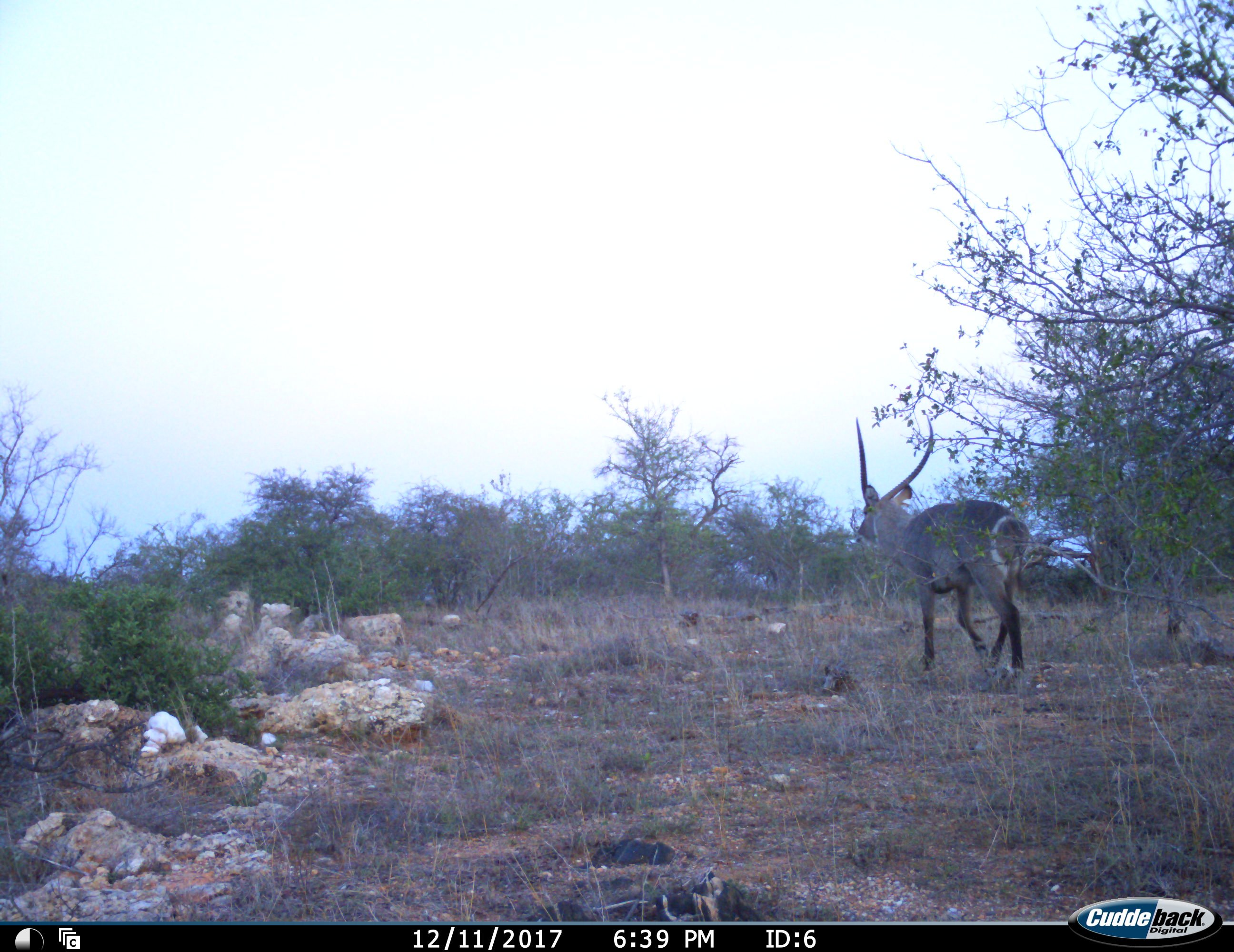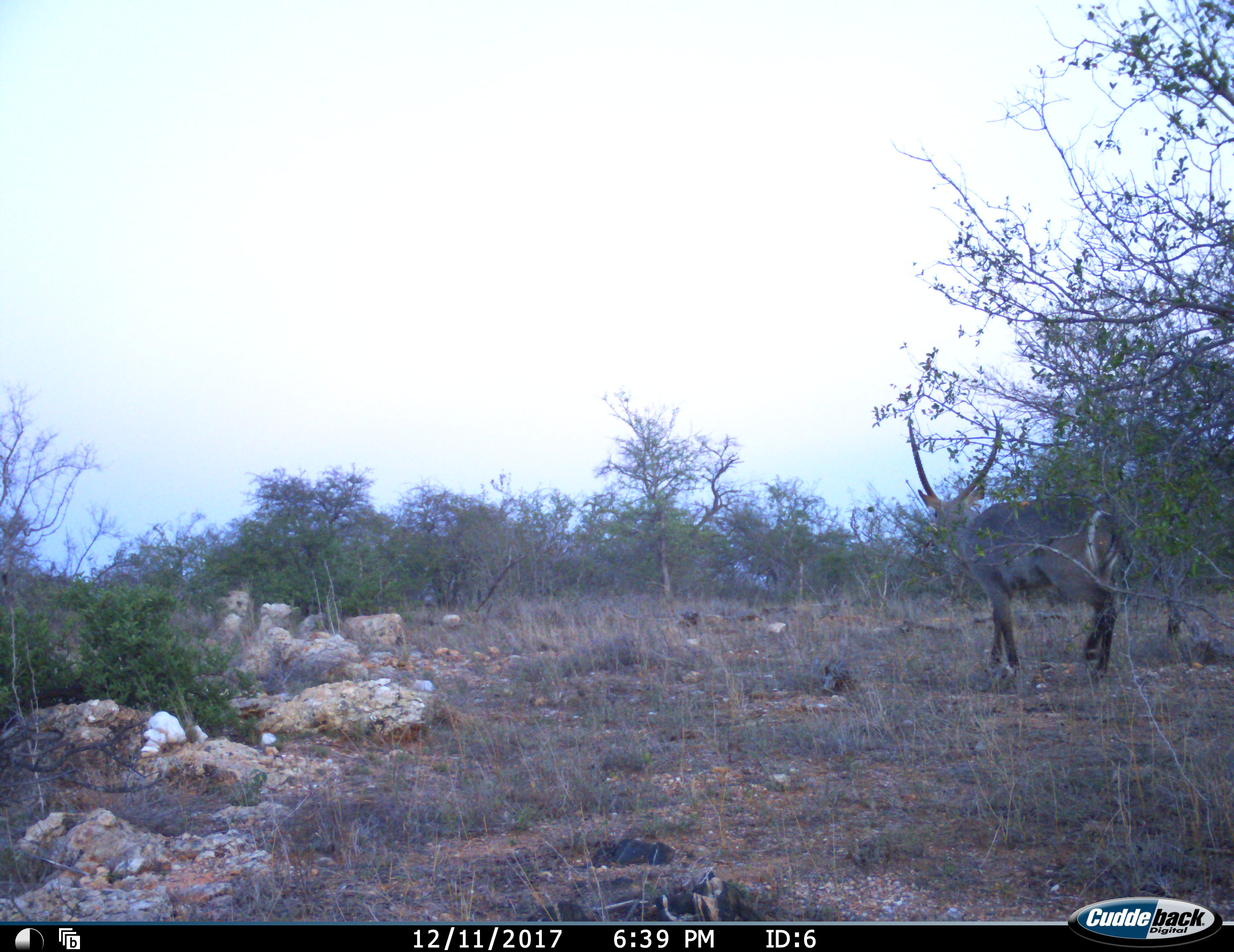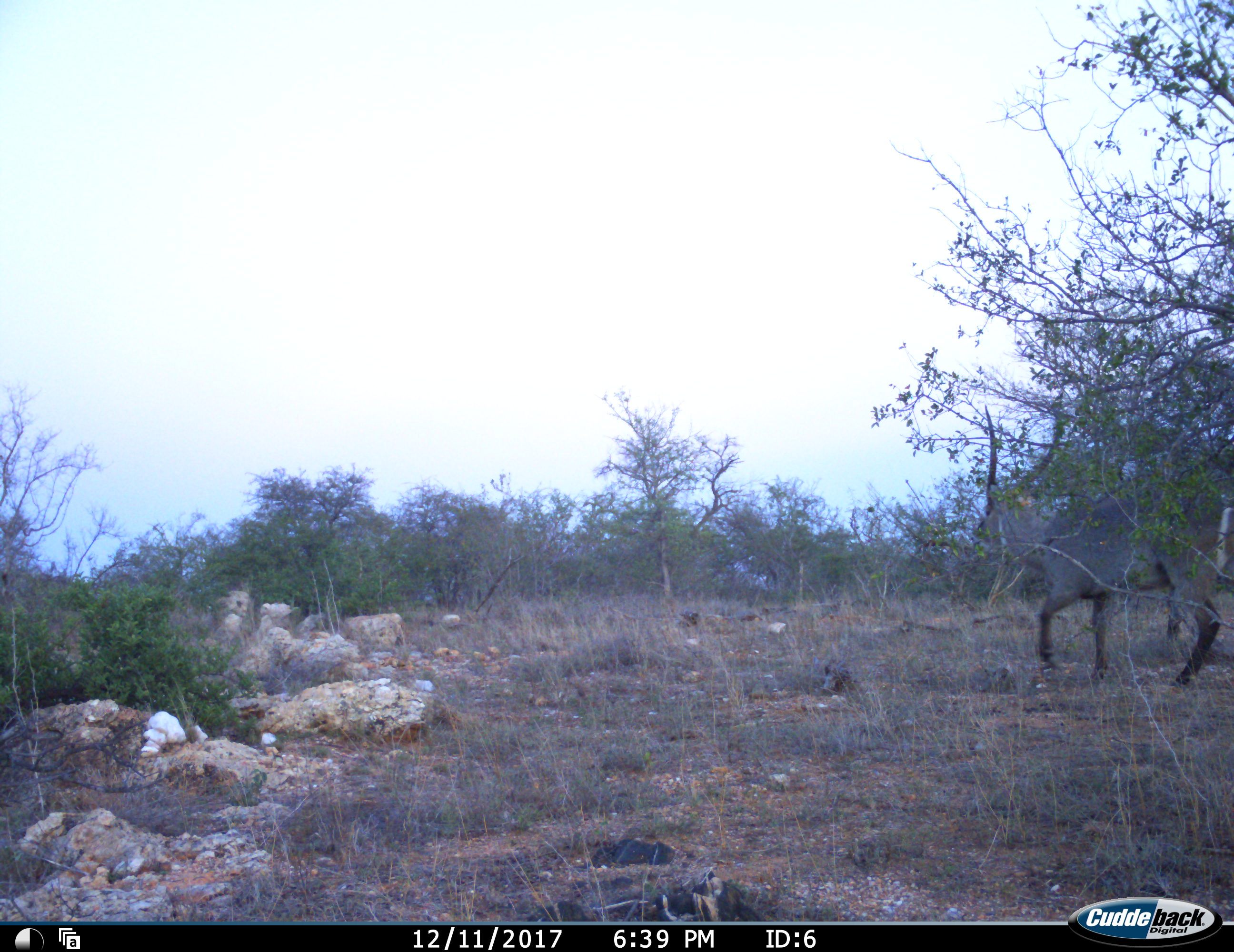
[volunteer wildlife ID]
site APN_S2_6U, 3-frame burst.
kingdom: Animalia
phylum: Chordata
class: Mammalia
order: Artiodactyla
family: Bovidae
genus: Kobus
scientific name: Kobus ellipsiprymnus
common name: waterbuck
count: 1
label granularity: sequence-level